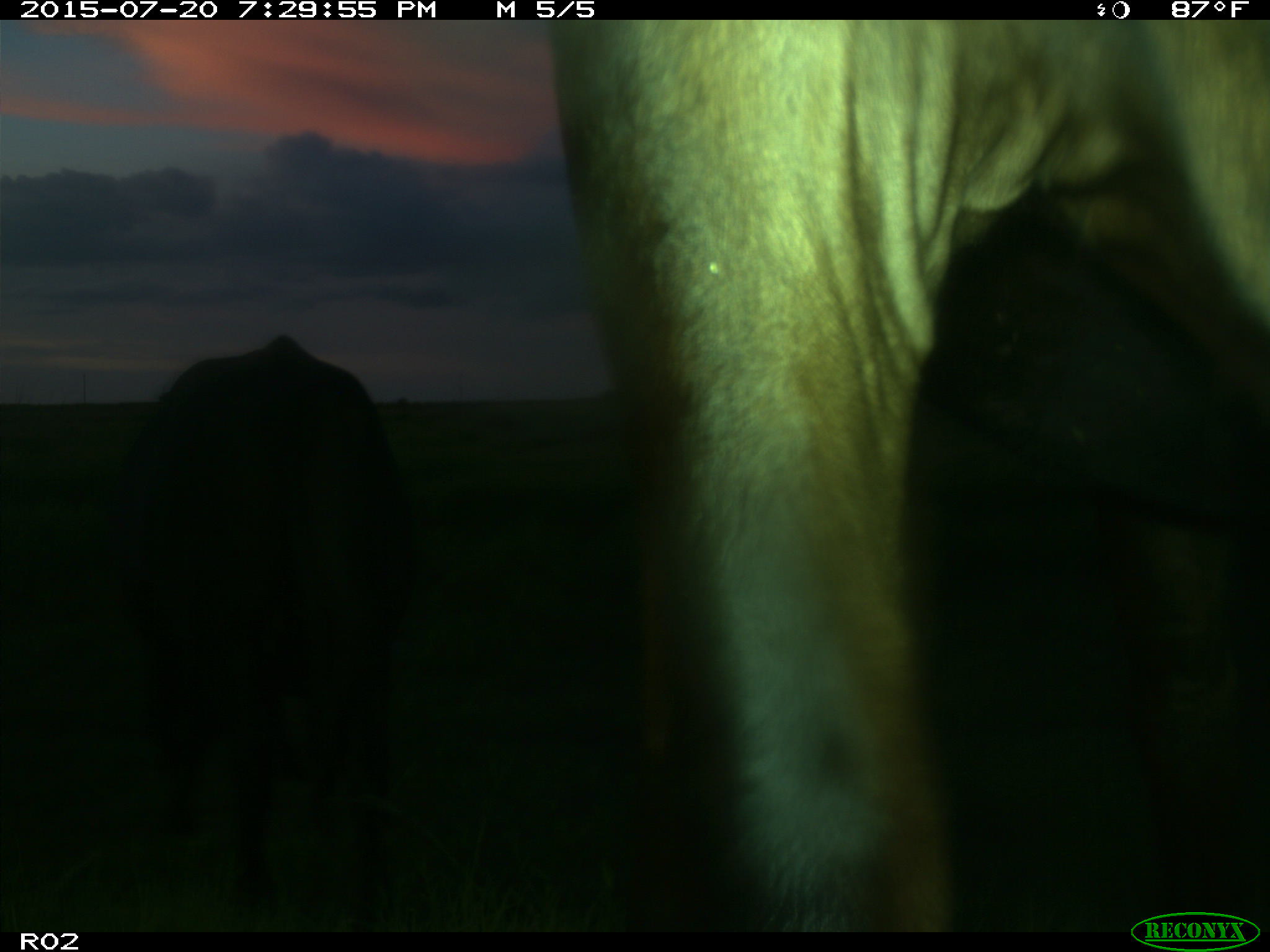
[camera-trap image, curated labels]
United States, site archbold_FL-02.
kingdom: Animalia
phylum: Chordata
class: Mammalia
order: Artiodactyla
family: Bovidae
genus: Bos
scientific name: Bos taurus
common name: domestic cow